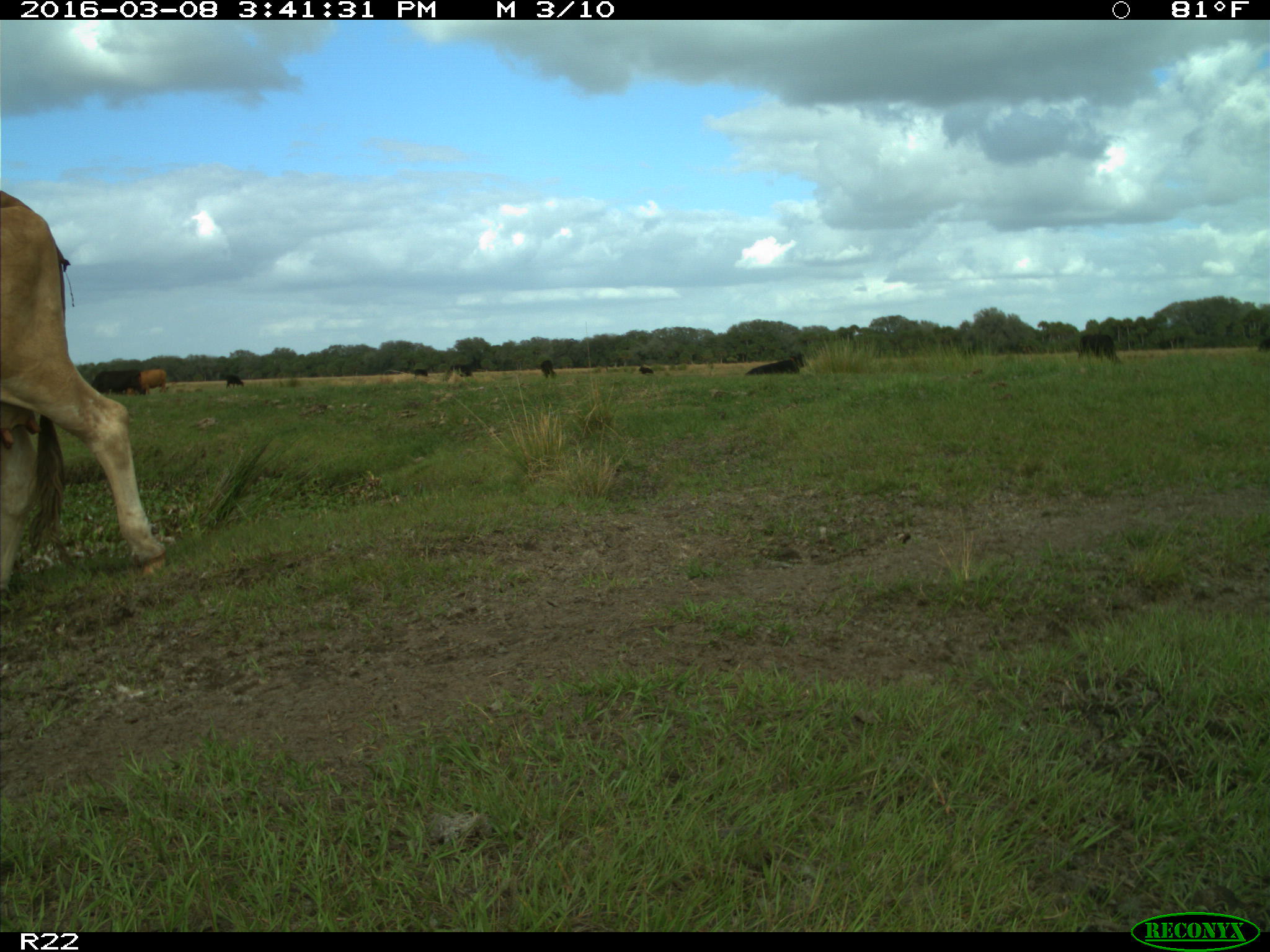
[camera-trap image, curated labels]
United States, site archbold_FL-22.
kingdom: Animalia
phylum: Chordata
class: Mammalia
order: Artiodactyla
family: Bovidae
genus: Bos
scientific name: Bos taurus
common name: domestic cow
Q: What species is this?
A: Bos taurus (domestic cow).